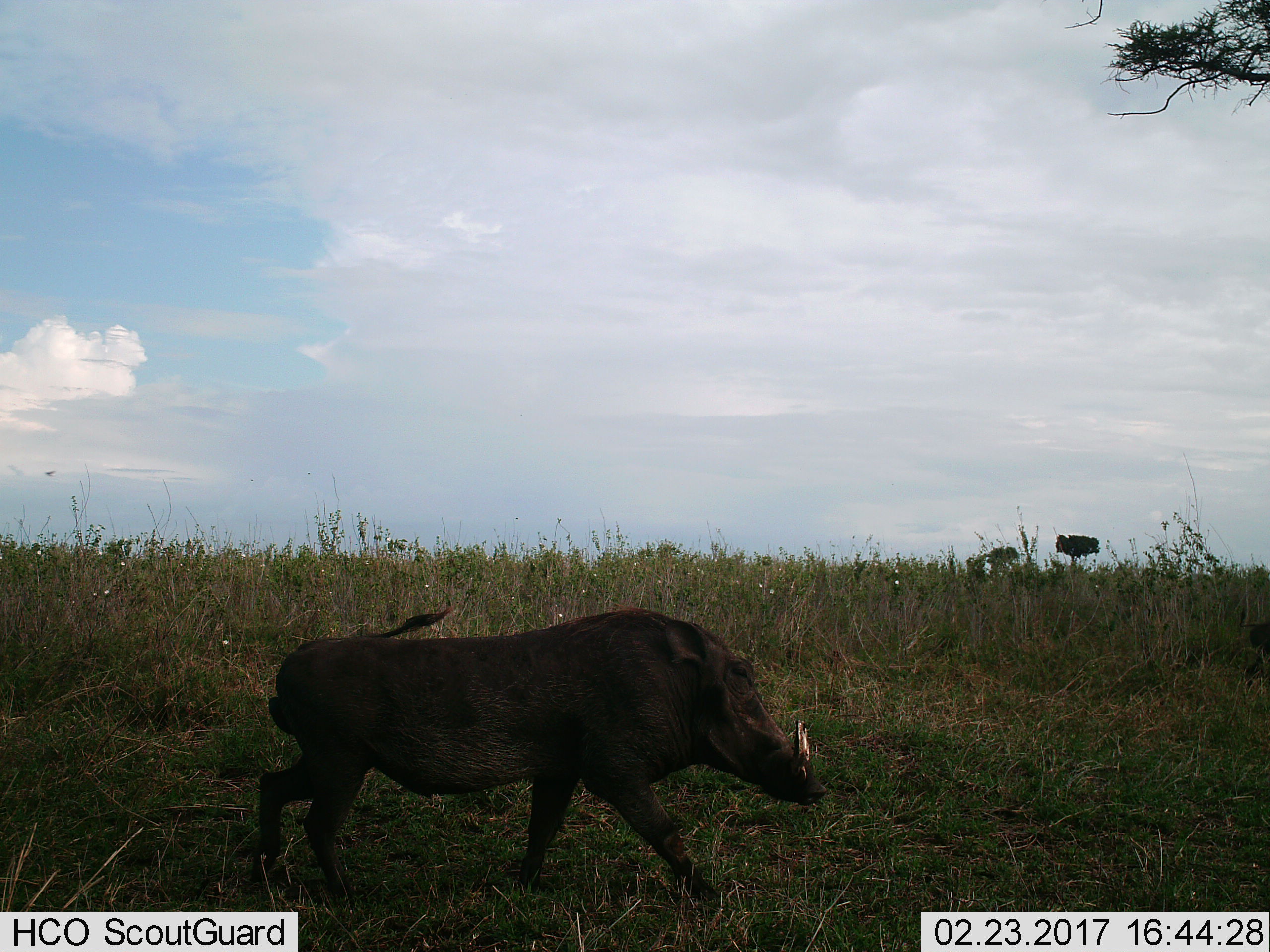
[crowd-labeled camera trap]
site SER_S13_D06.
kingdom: Animalia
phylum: Chordata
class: Mammalia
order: Artiodactyla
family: Suidae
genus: Phacochoerus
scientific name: Phacochoerus africanus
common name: warthog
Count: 1.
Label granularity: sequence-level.